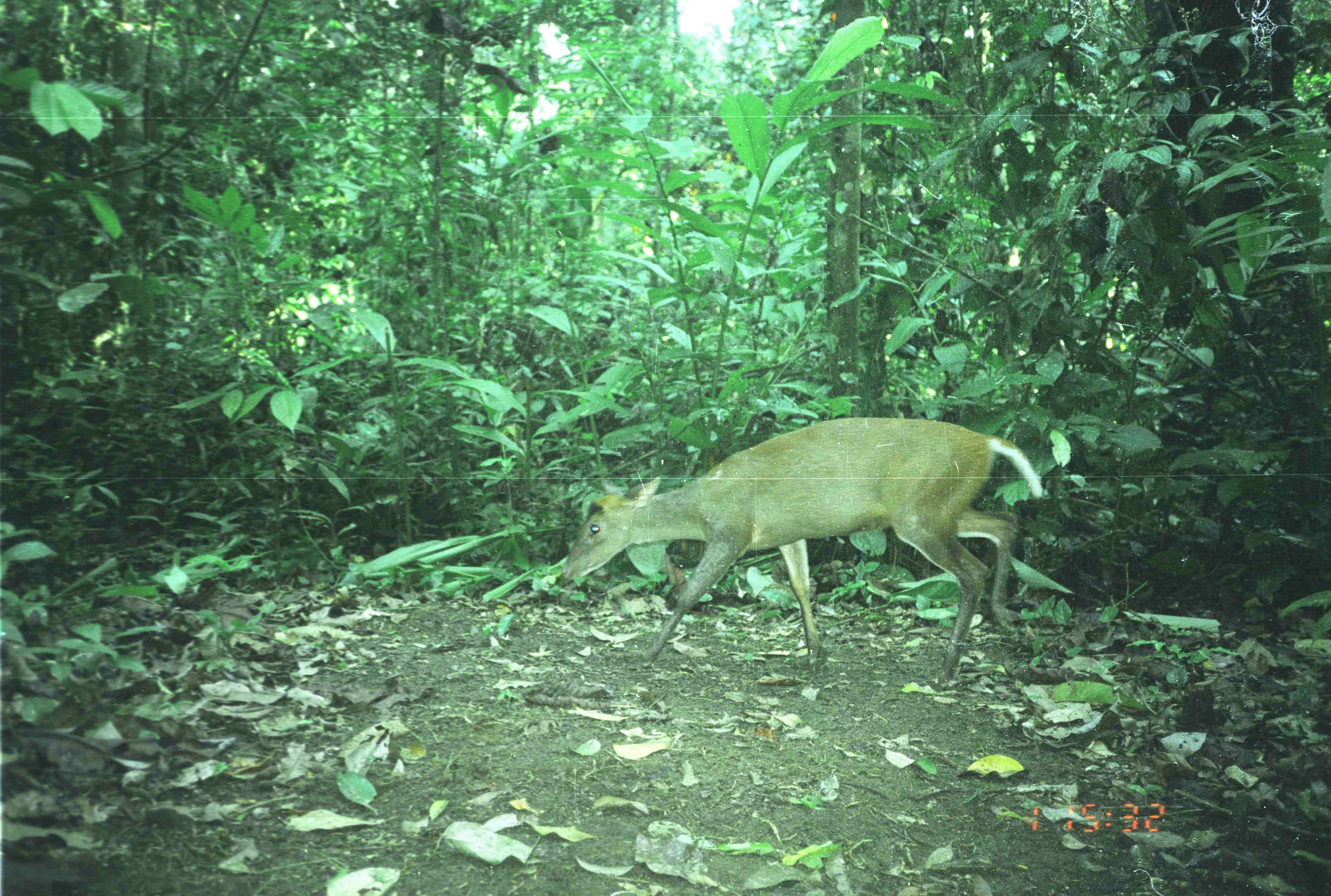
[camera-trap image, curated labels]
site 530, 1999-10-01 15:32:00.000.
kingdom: Animalia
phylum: Chordata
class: Mammalia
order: Artiodactyla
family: Cervidae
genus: Muntiacus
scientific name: Muntiacus muntjak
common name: southern red muntjac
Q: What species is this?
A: Muntiacus muntjak (southern red muntjac).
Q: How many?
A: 1.